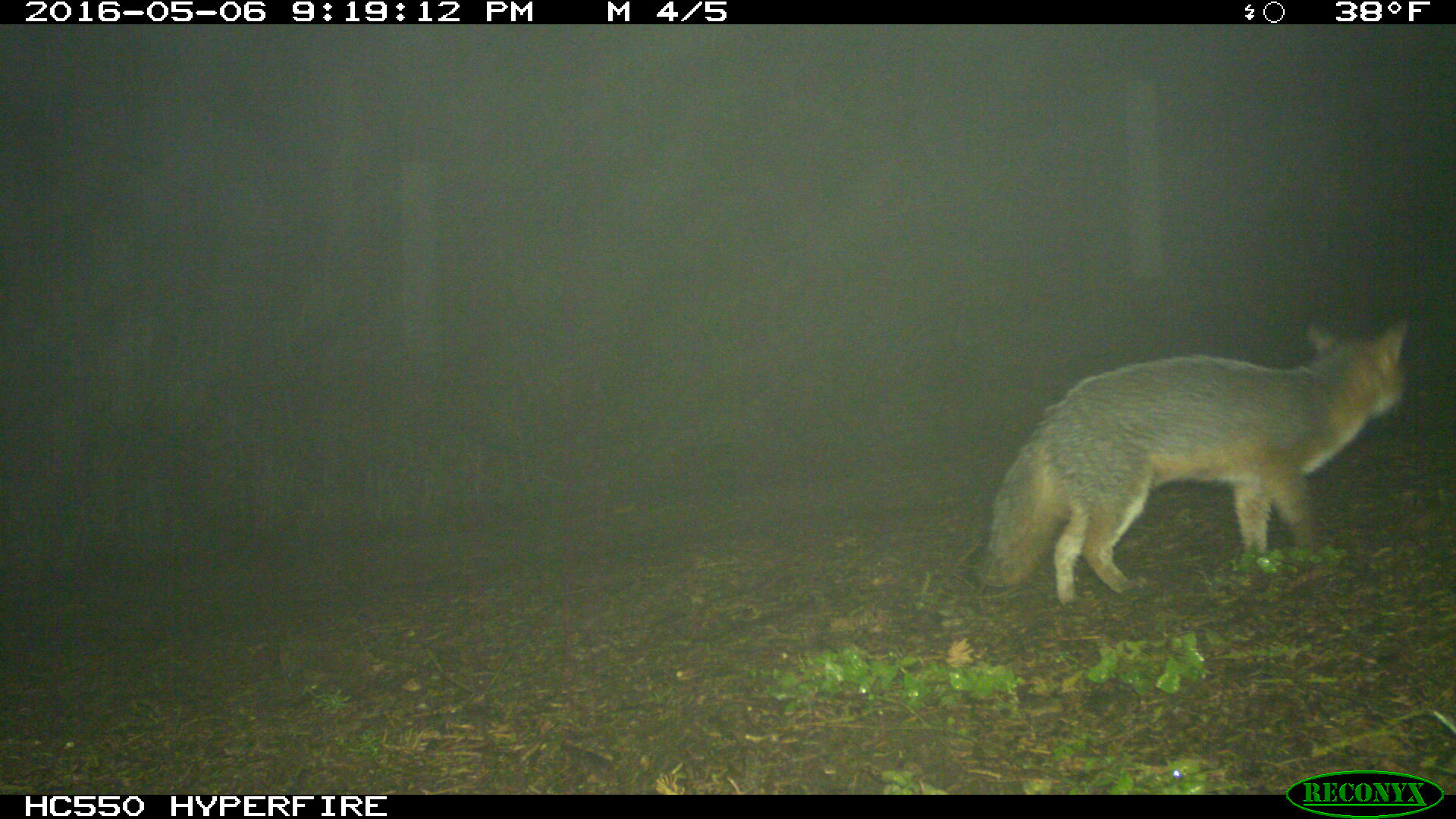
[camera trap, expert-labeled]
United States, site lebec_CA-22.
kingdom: Animalia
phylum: Chordata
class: Mammalia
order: Carnivora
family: Canidae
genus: Urocyon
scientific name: Urocyon cinereoargenteus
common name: gray fox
Urocyon cinereoargenteus (gray fox).